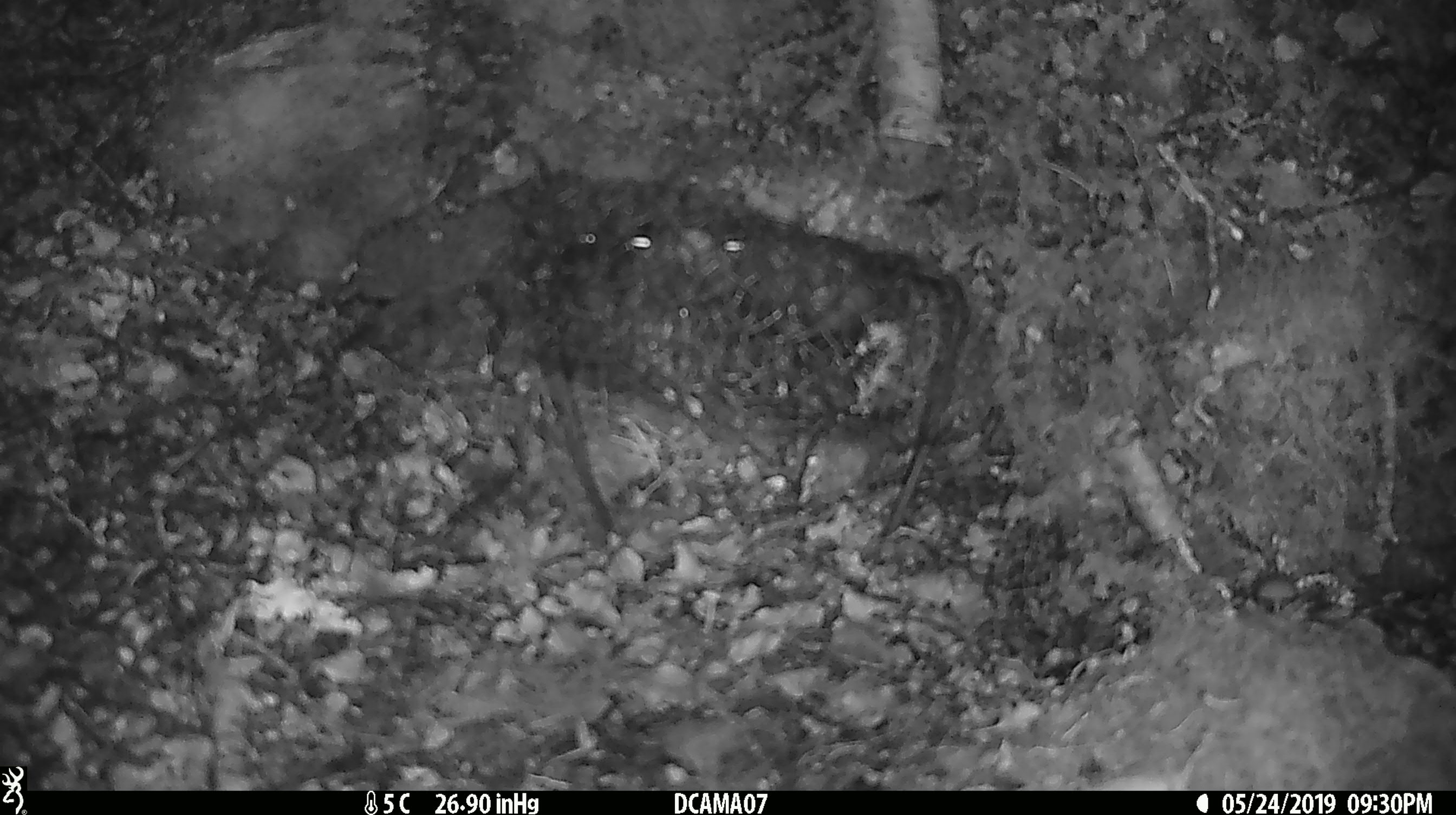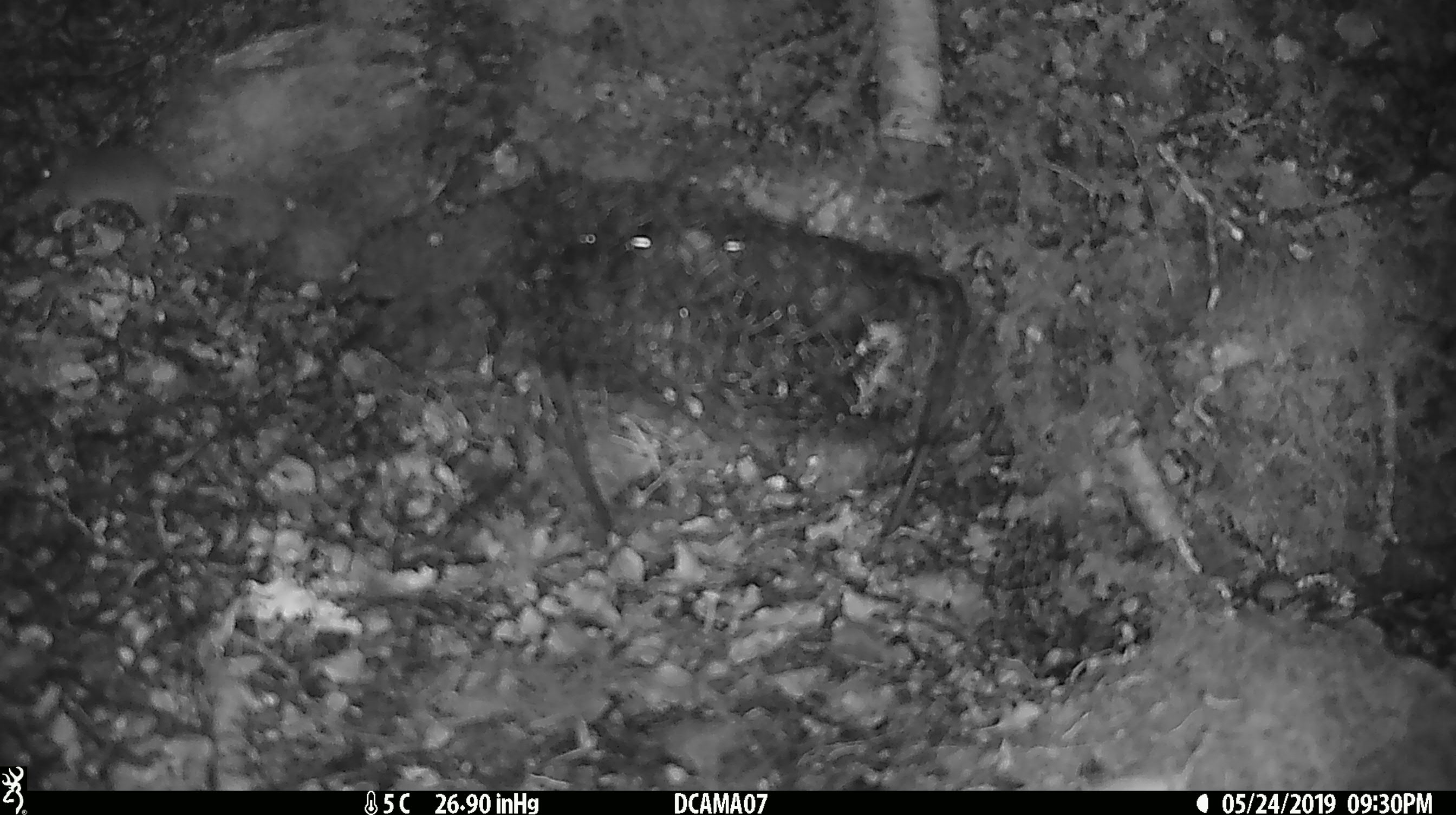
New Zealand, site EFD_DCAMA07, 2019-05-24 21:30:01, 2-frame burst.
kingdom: Animalia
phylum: Chordata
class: Mammalia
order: Rodentia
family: Muridae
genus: Mus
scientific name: Mus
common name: mouse